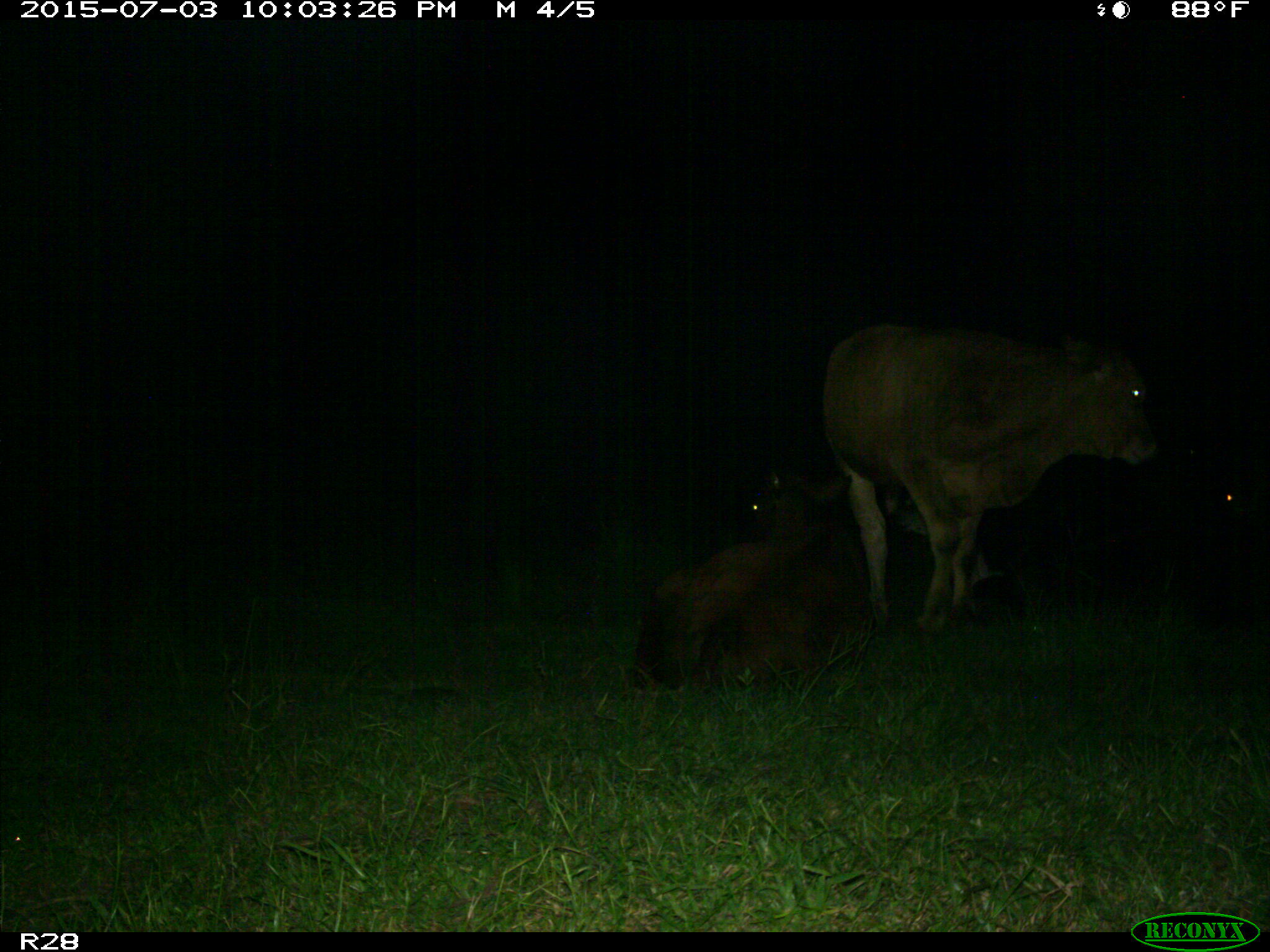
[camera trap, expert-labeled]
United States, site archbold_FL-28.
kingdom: Animalia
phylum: Chordata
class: Mammalia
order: Artiodactyla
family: Bovidae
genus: Bos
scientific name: Bos taurus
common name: domestic cow